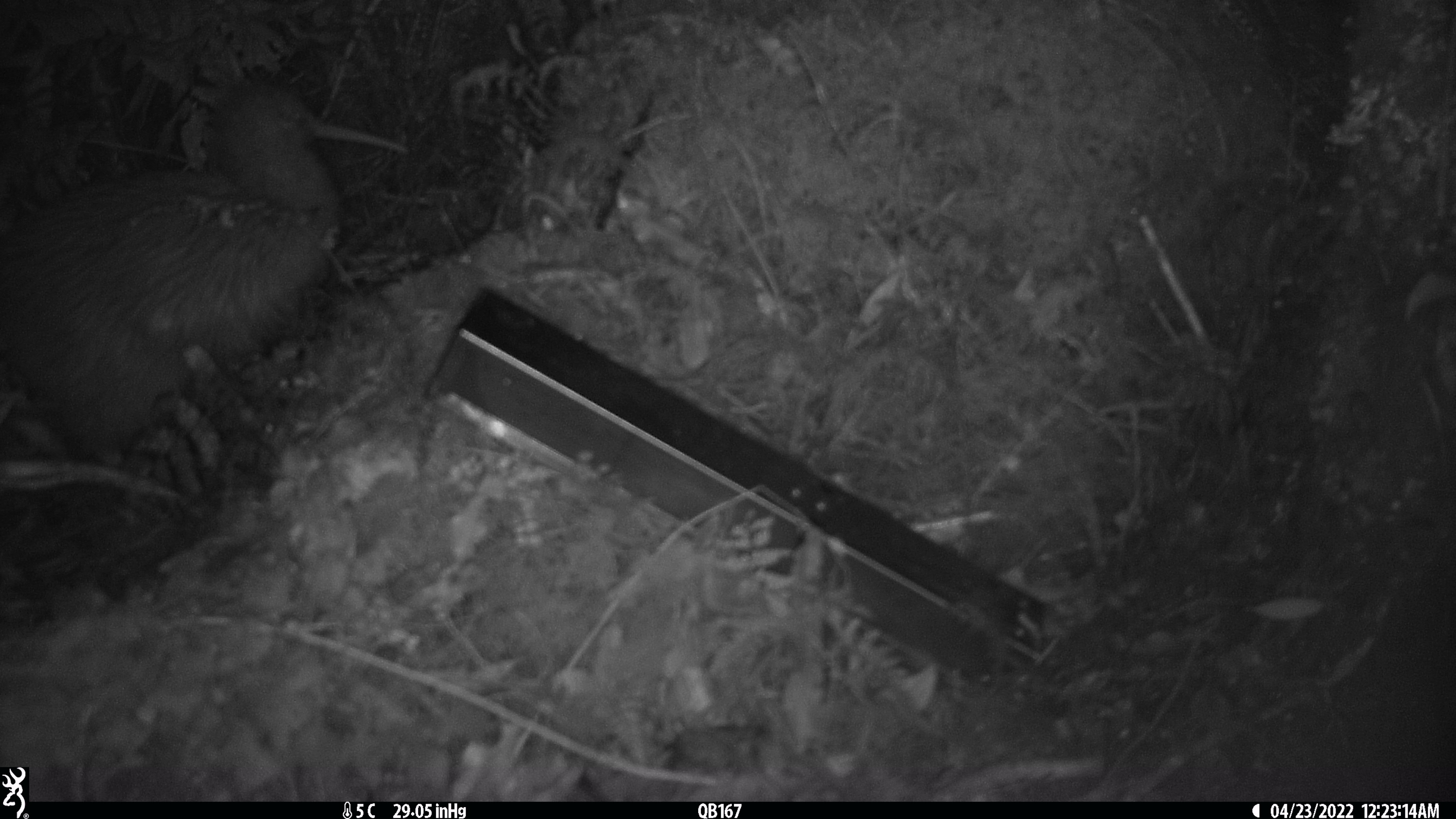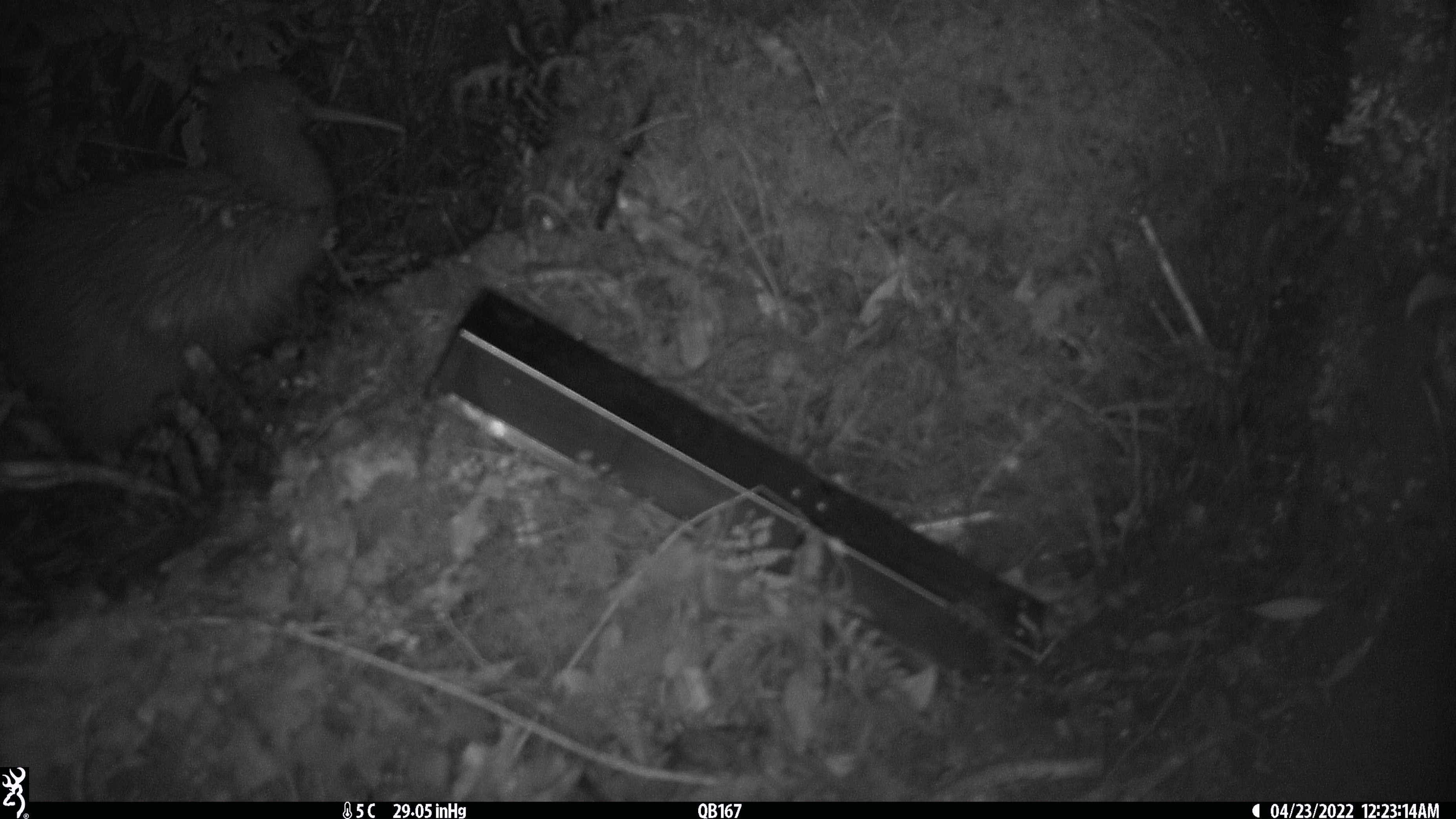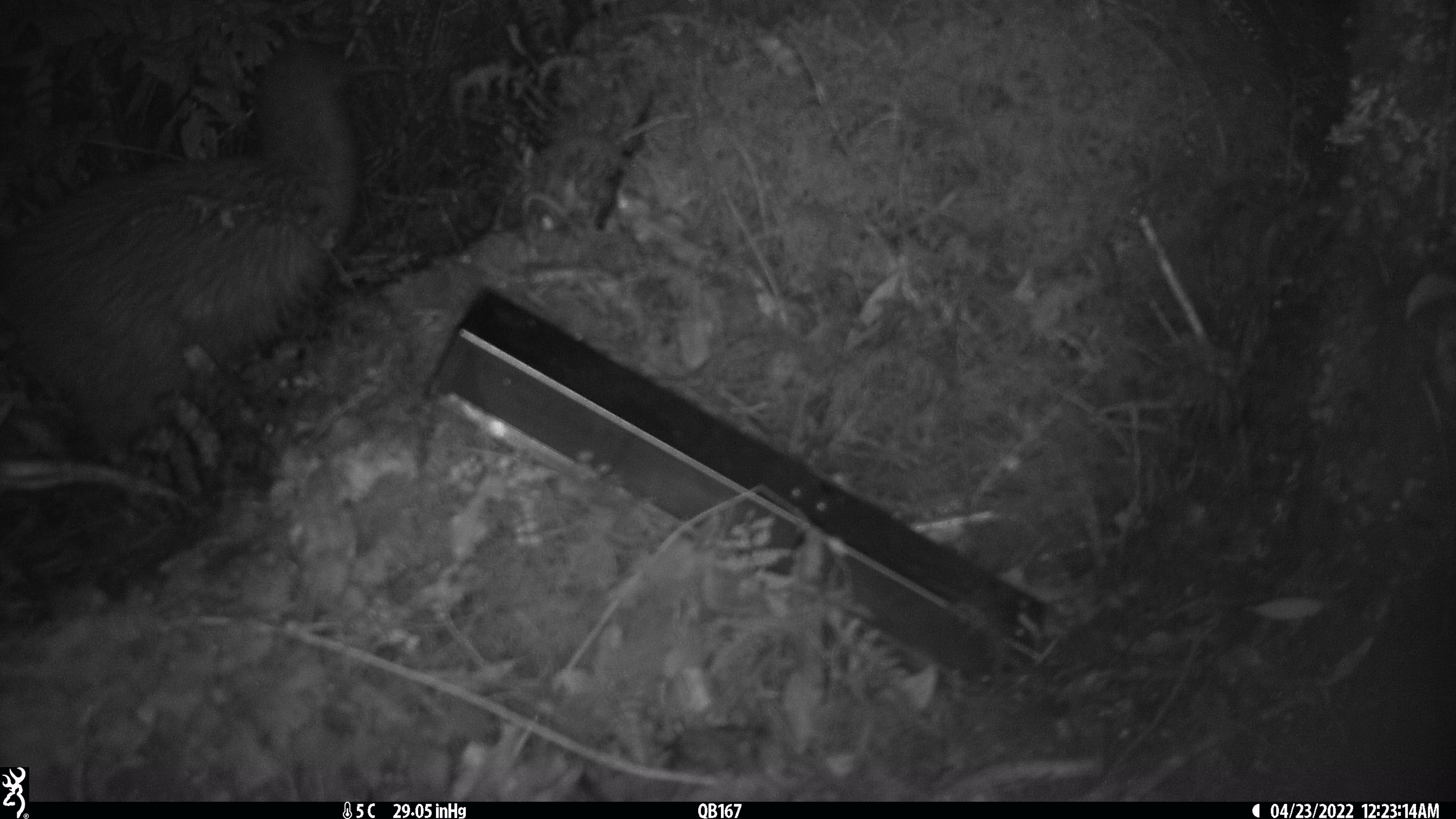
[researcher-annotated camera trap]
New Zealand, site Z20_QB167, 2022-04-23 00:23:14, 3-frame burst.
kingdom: Animalia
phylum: Chordata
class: Aves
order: Apterygiformes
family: Apterygidae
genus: Apteryx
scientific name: Apteryx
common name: kiwi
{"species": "kiwi (Apteryx)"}